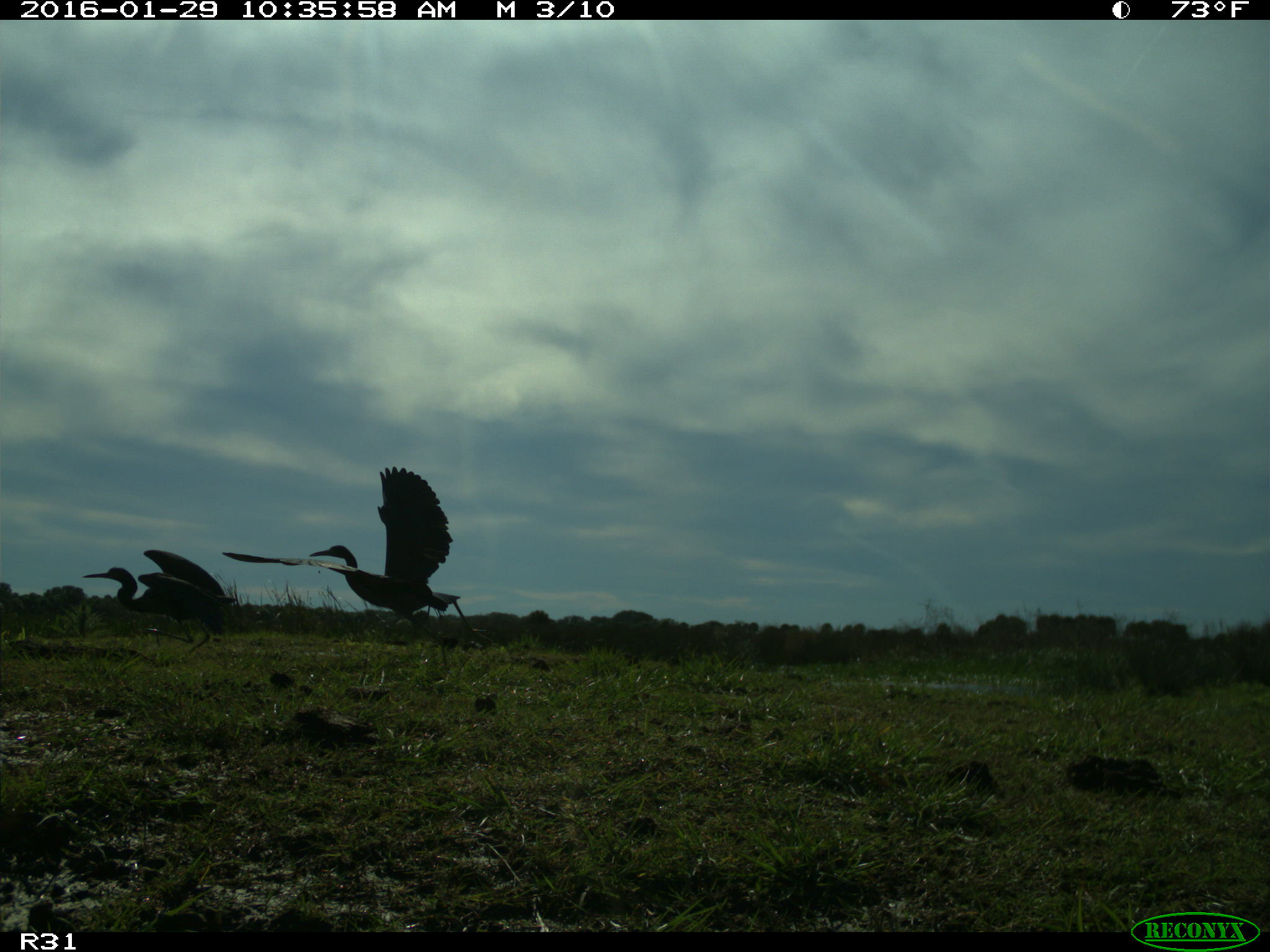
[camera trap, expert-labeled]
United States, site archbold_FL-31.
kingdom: Animalia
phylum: Chordata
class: Aves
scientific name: Aves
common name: birds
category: unidentified bird